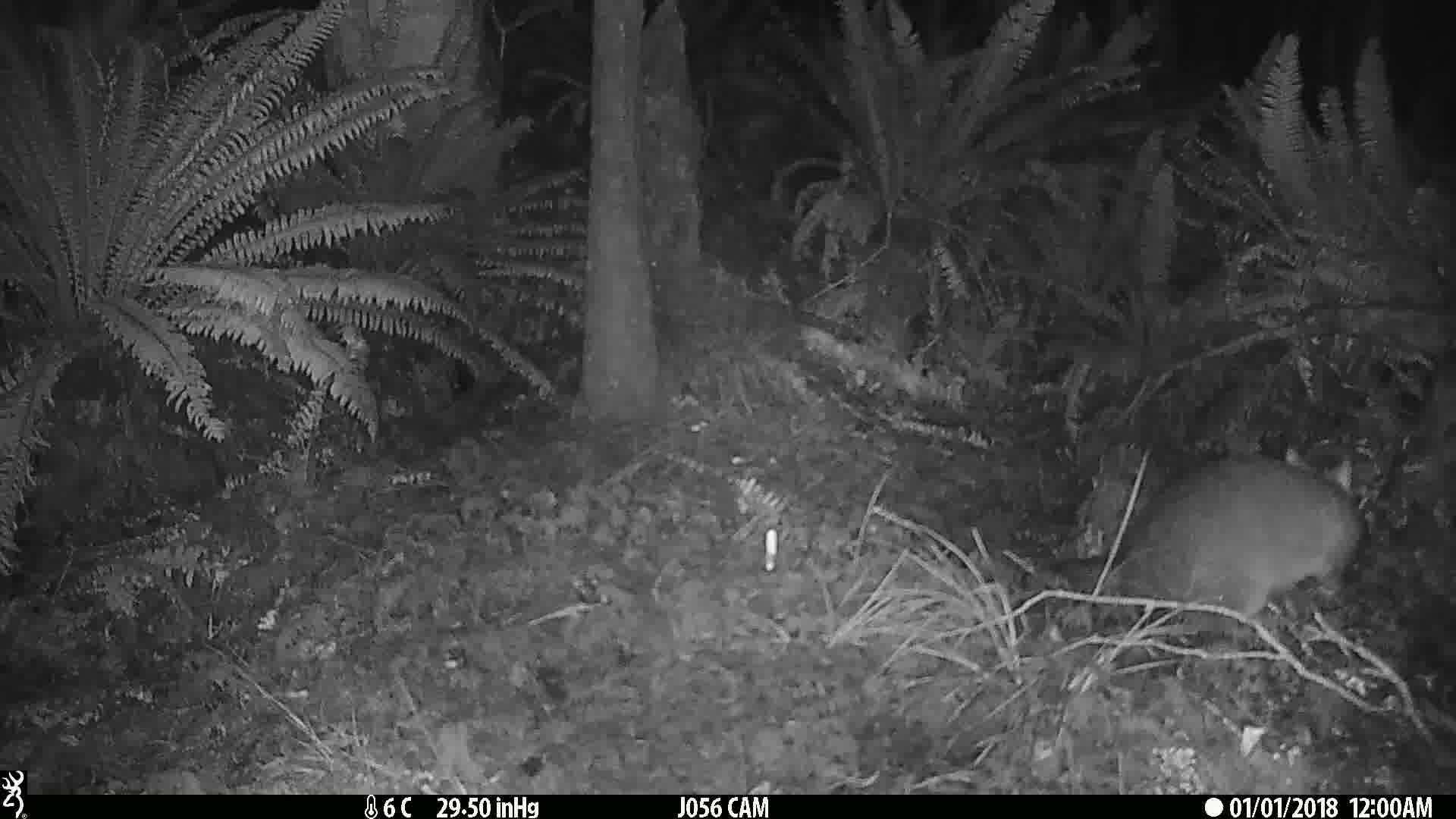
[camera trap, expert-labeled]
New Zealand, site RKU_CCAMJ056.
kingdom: Animalia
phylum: Chordata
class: Mammalia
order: Diprotodontia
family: Phalangeridae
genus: Trichosurus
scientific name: Trichosurus vulpecula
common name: common brushtail possum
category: possum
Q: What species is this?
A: Possum (common brushtail possum) (Trichosurus vulpecula).